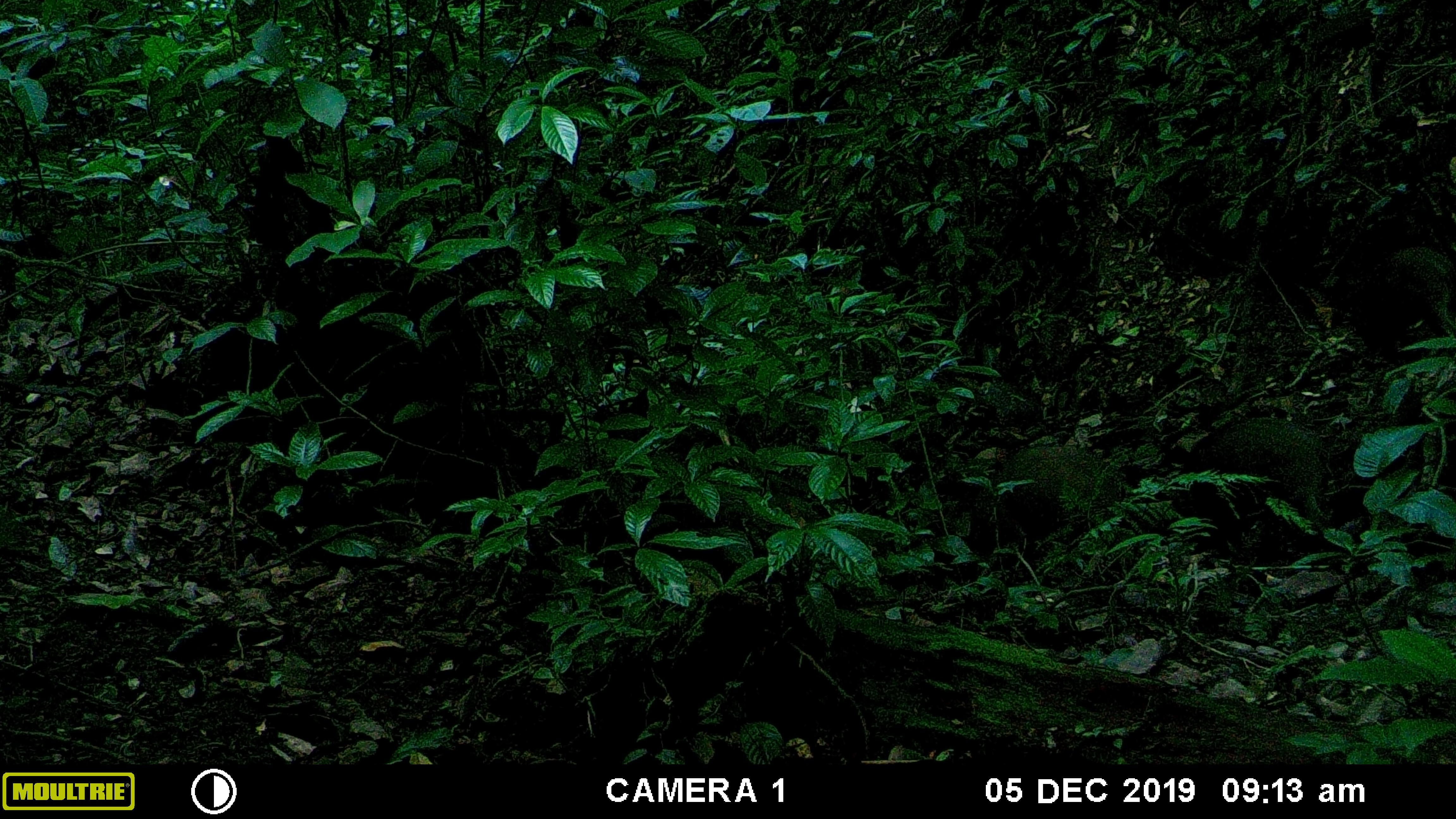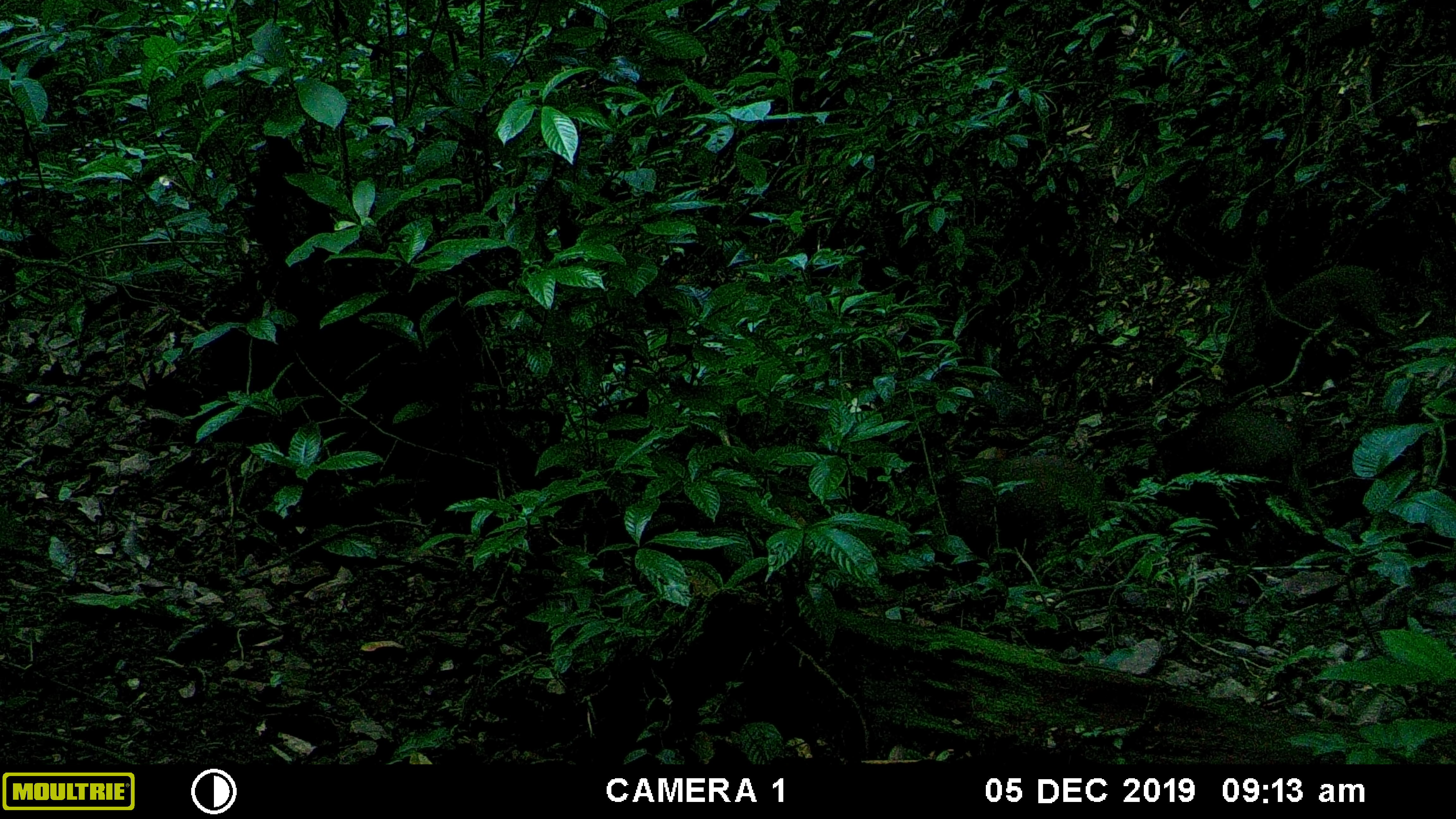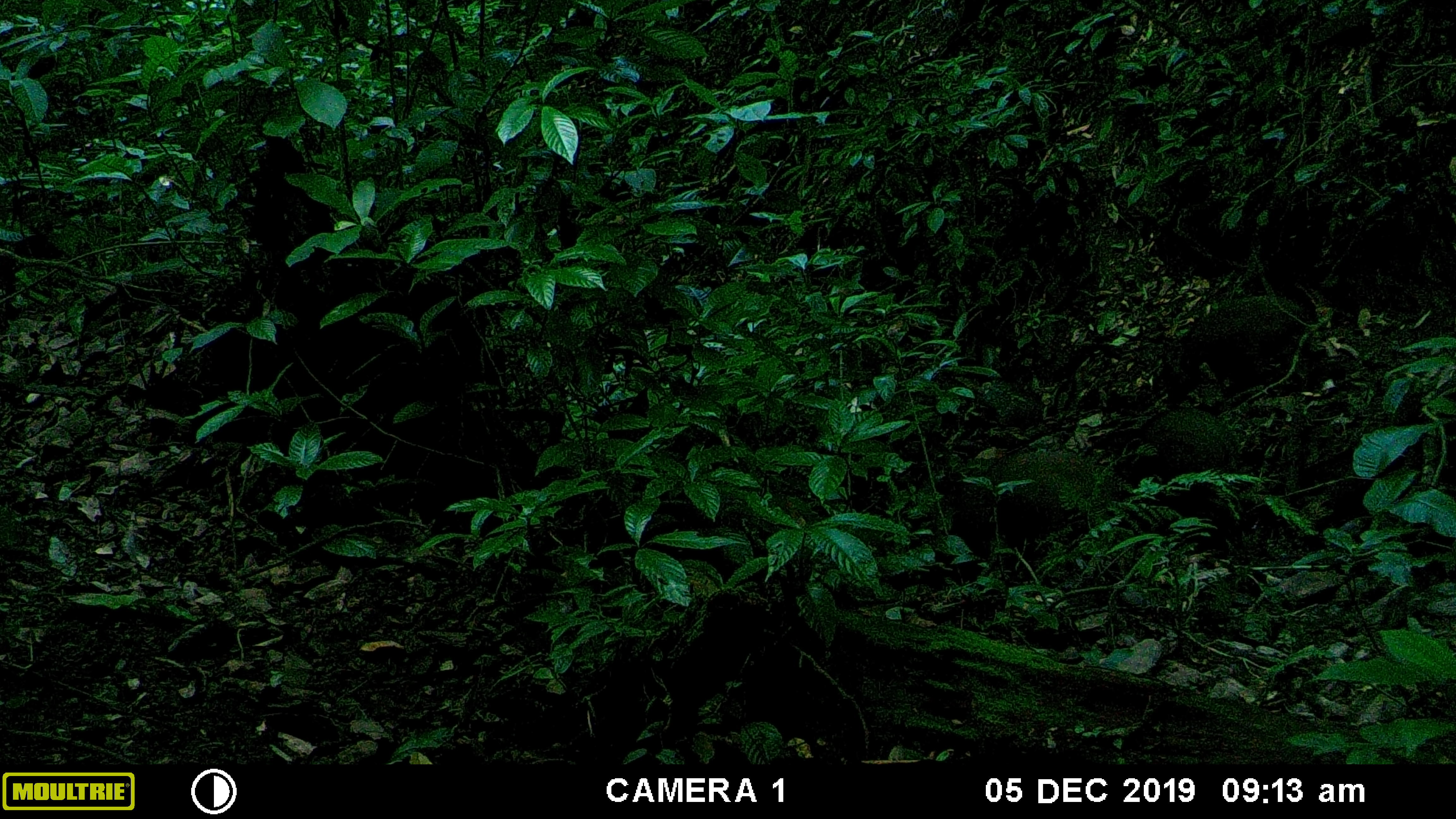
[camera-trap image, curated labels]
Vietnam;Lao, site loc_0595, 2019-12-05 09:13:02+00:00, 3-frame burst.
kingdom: Animalia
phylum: Chordata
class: Mammalia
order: Artiodactyla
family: Suidae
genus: Sus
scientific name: Sus scrofa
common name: eurasian wild pig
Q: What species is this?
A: Eurasian wild pig (Sus scrofa).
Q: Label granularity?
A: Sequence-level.